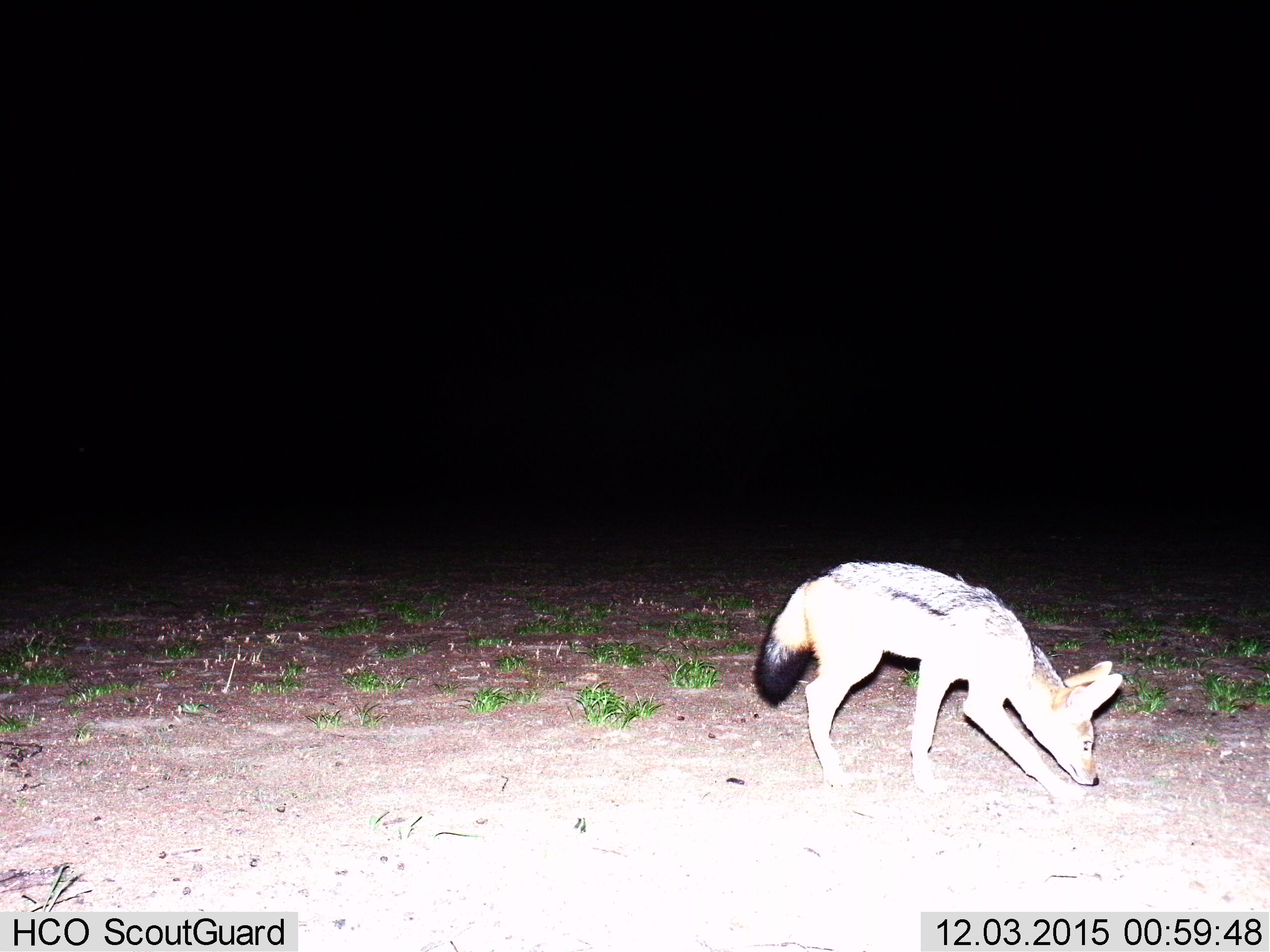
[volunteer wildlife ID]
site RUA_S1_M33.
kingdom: Animalia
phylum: Chordata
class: Mammalia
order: Carnivora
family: Canidae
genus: Lupulella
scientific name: Lupulella mesomelas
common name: black-backed jackal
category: jackalblackbacked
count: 1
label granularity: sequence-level